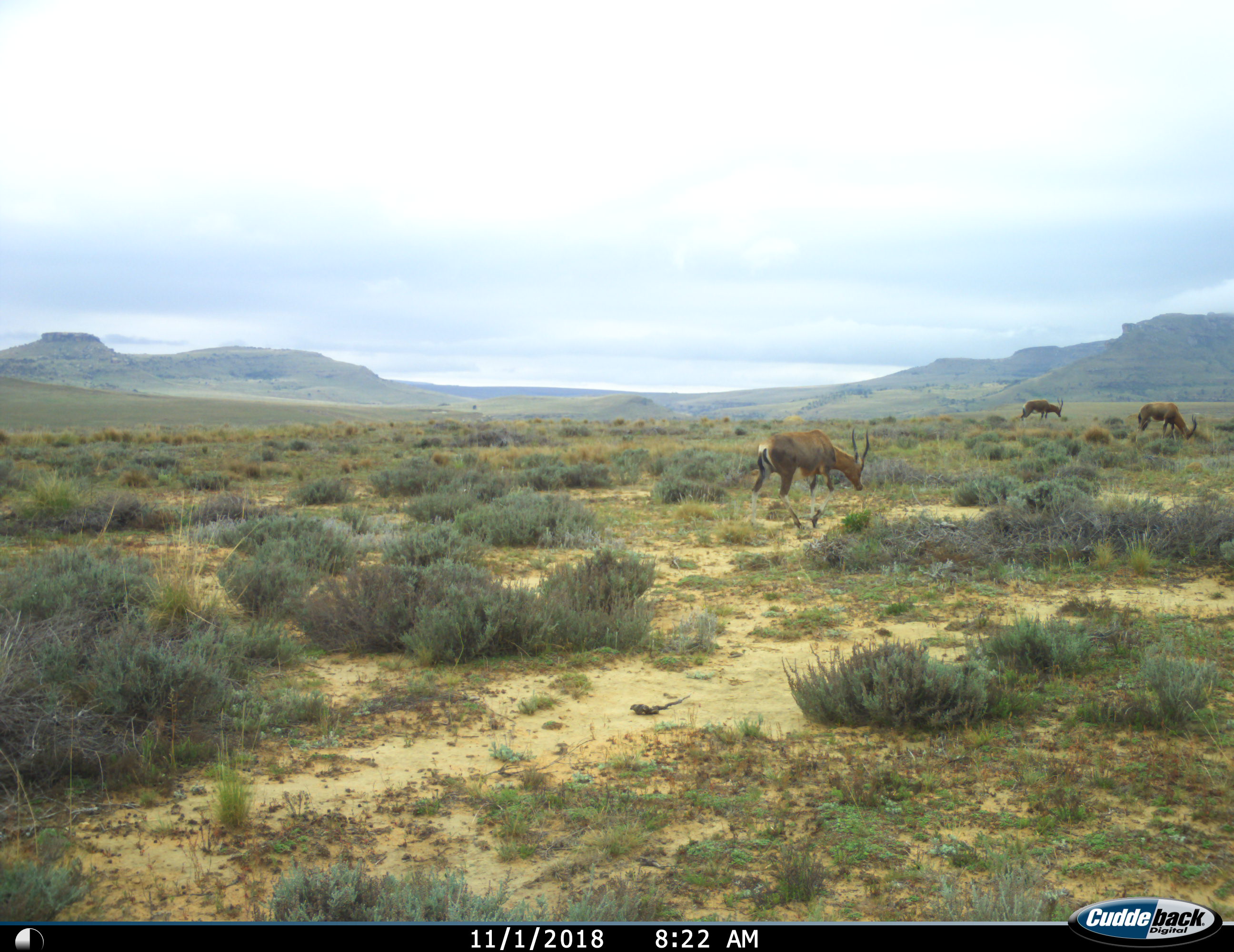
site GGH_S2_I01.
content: unidentified animal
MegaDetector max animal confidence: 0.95